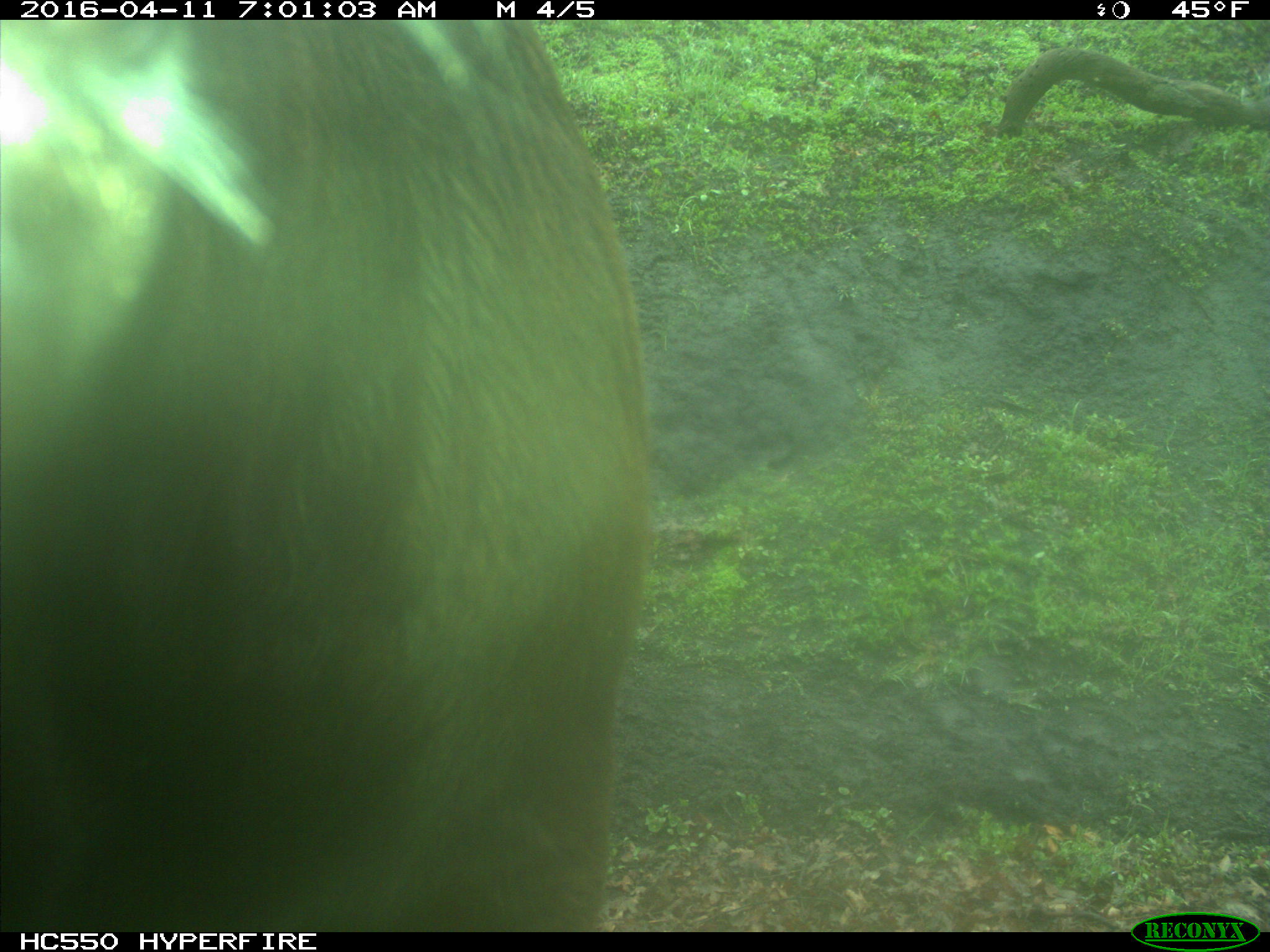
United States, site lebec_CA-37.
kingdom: Animalia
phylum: Chordata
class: Mammalia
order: Artiodactyla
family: Bovidae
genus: Bos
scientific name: Bos taurus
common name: domestic cow